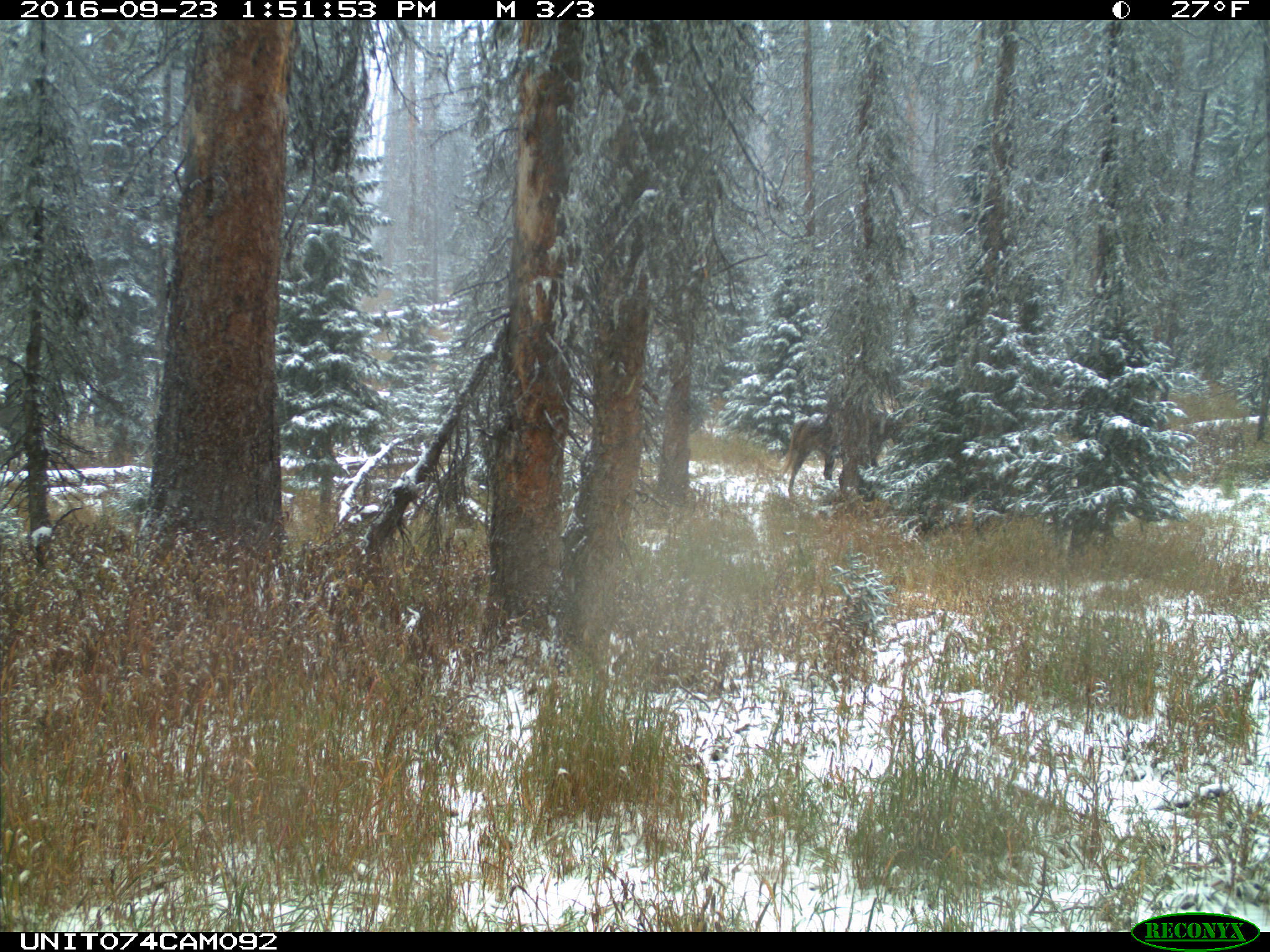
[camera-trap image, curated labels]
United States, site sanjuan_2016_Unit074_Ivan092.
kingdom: Animalia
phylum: Chordata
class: Mammalia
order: Perissodactyla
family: Equidae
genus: Equus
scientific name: Equus ferus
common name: wild horse